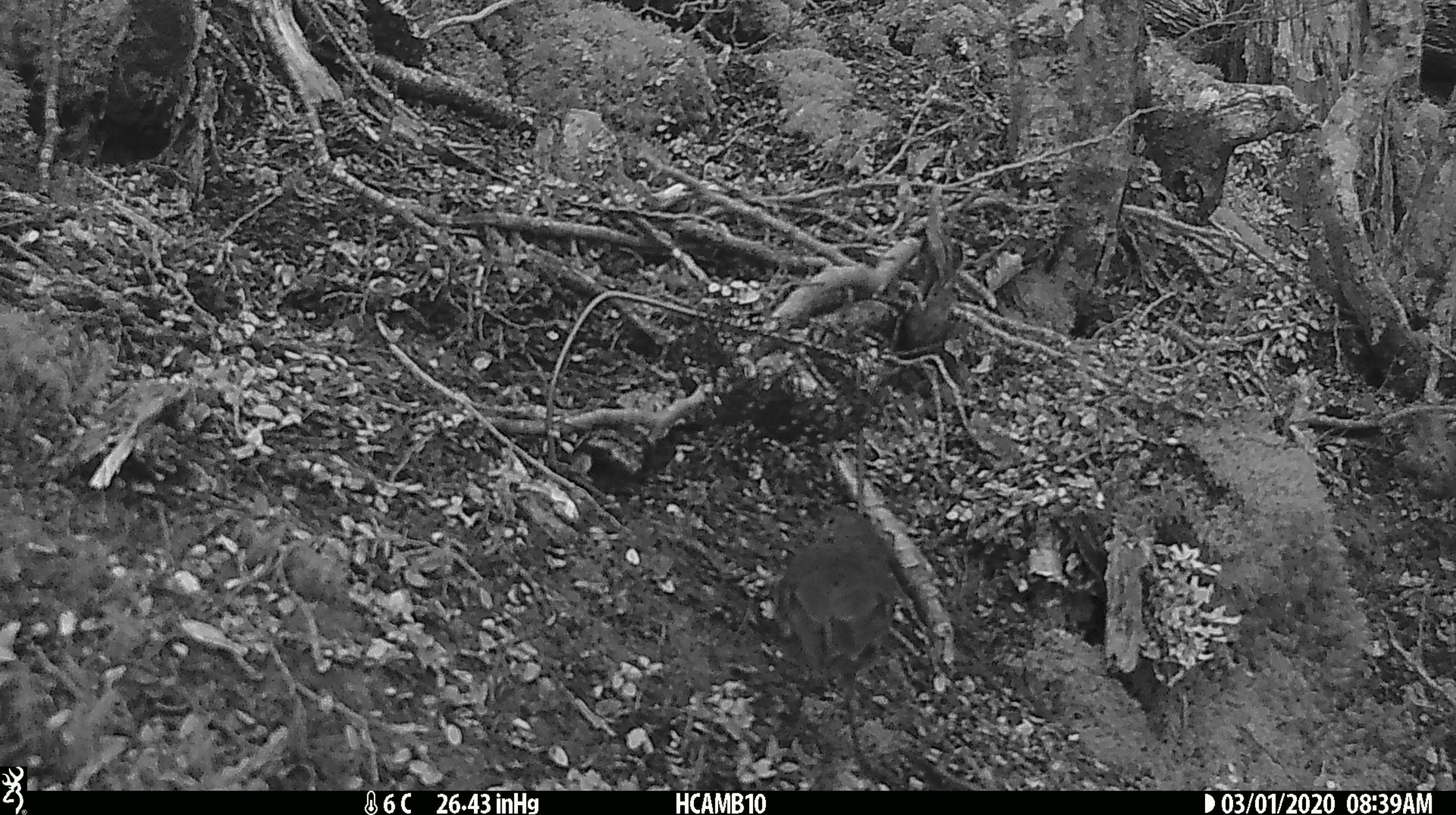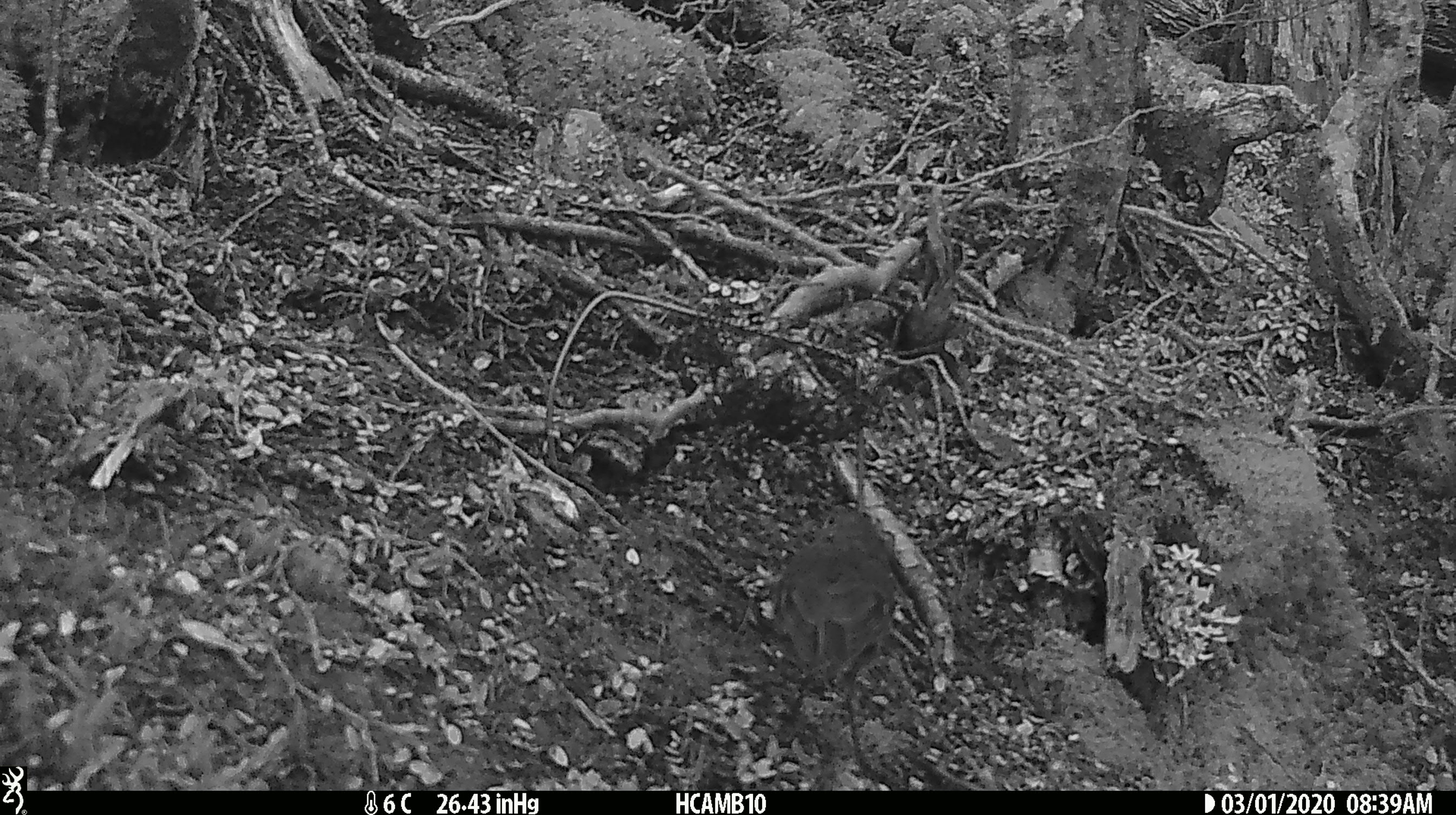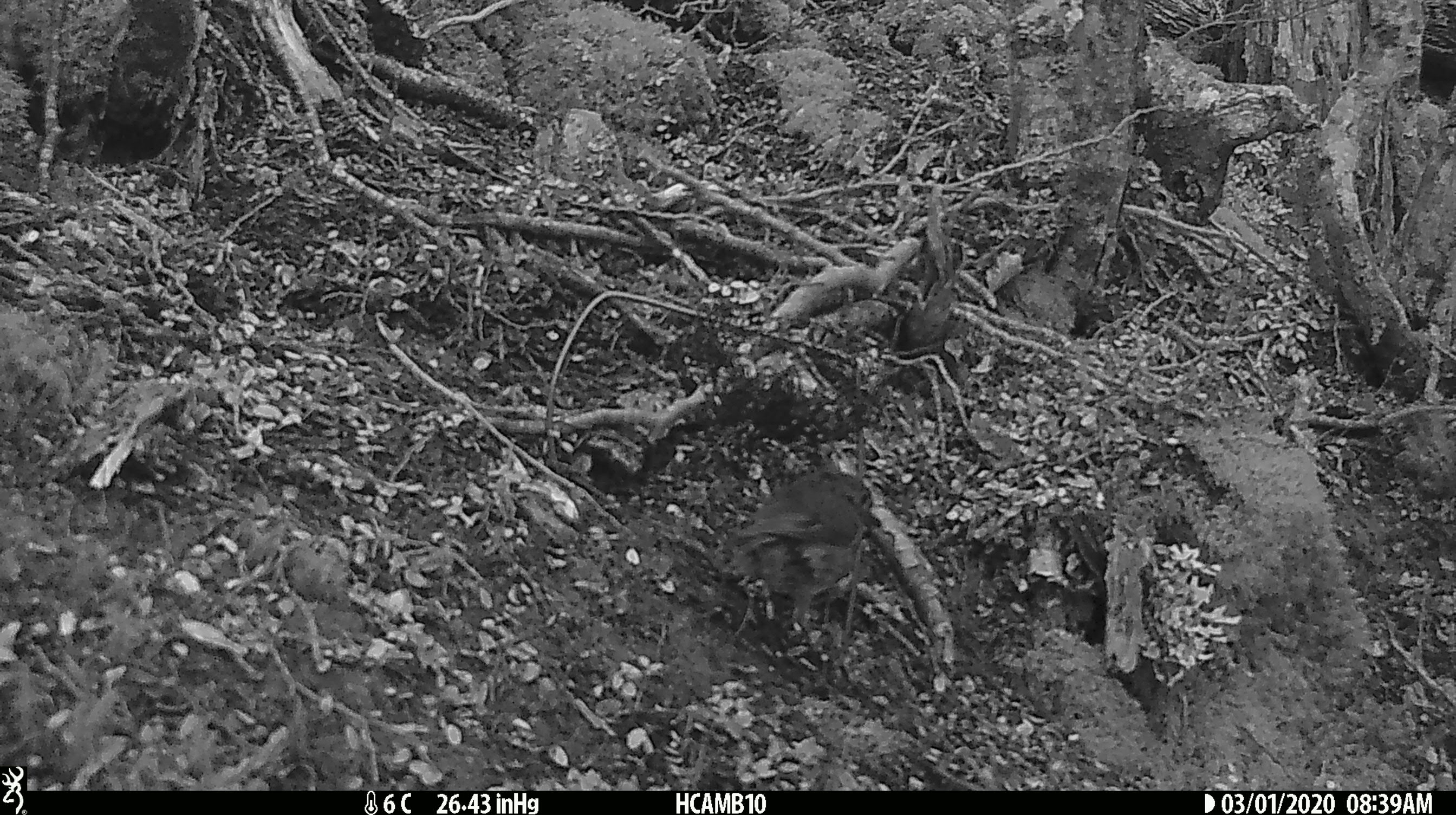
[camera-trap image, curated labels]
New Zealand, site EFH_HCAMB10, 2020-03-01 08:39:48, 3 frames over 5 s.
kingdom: Animalia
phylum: Chordata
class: Aves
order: Passeriformes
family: Petroicidae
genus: Petroica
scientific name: Petroica australis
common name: new zealand robin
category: robin